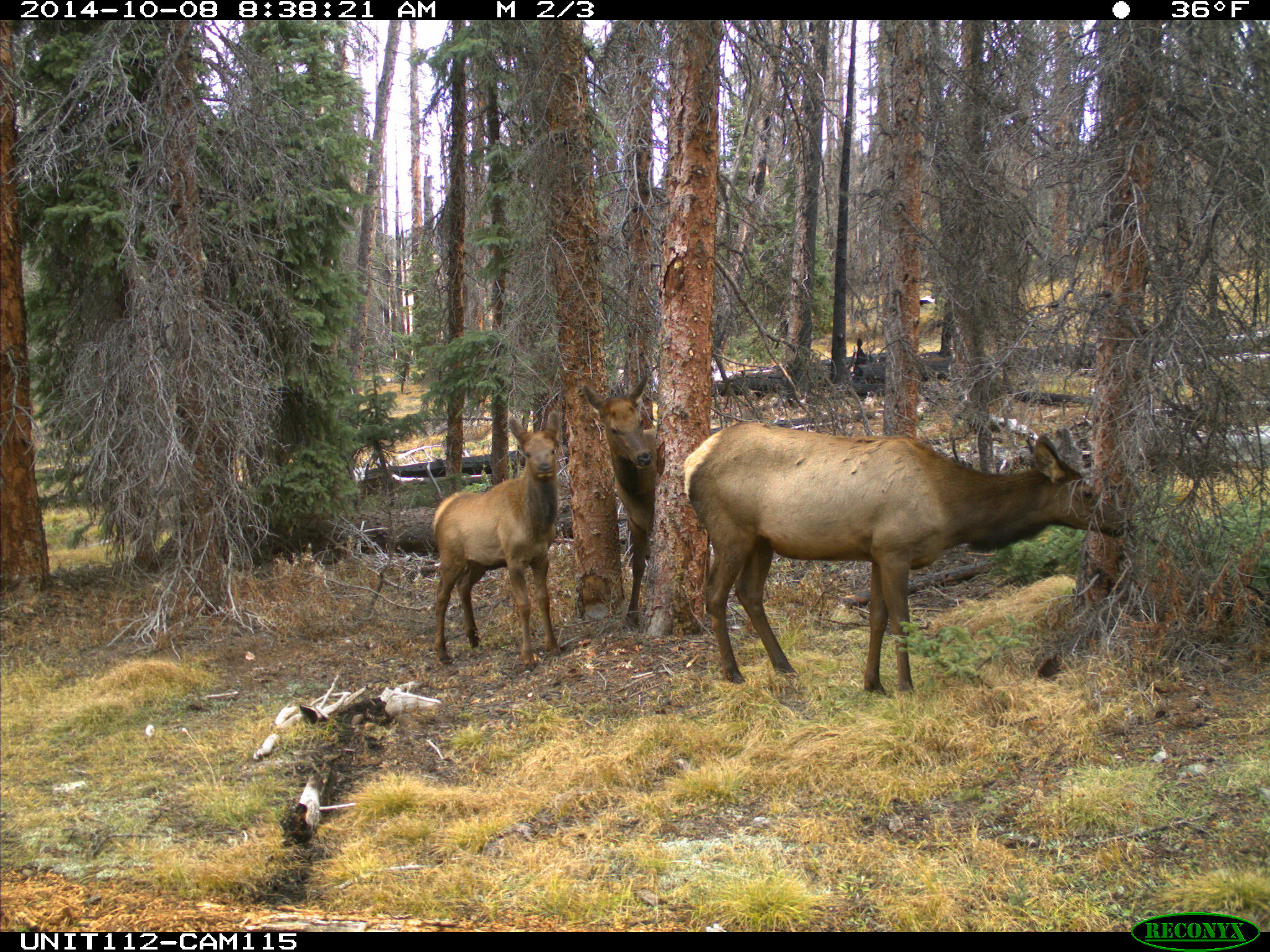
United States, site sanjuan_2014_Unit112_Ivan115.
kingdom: Animalia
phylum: Chordata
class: Mammalia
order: Artiodactyla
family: Cervidae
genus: Cervus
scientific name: Cervus elaphus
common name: red deer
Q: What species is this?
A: Cervus elaphus (red deer).